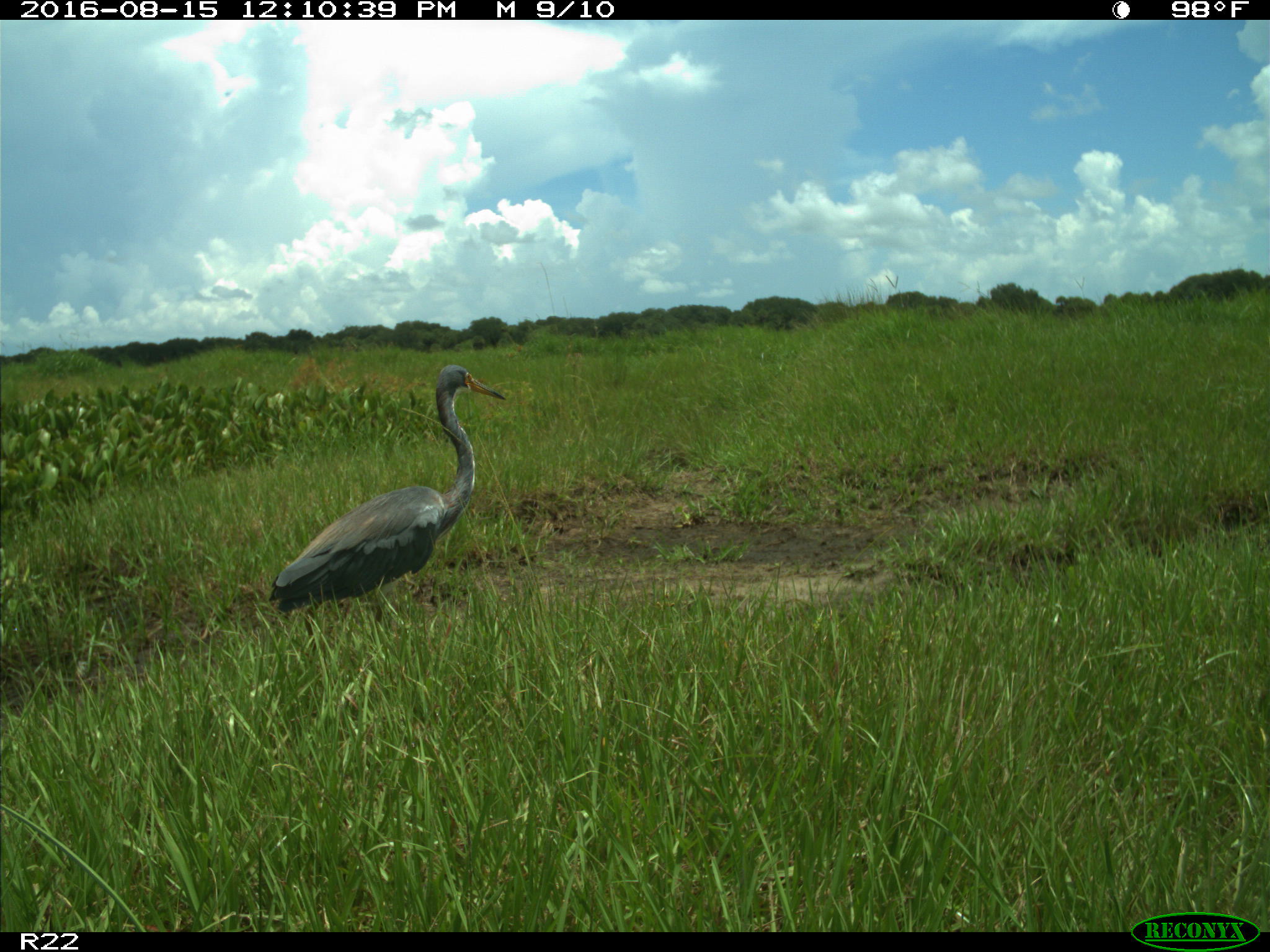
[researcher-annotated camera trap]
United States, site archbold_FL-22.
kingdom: Animalia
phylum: Chordata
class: Aves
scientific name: Aves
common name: birds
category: unidentified bird